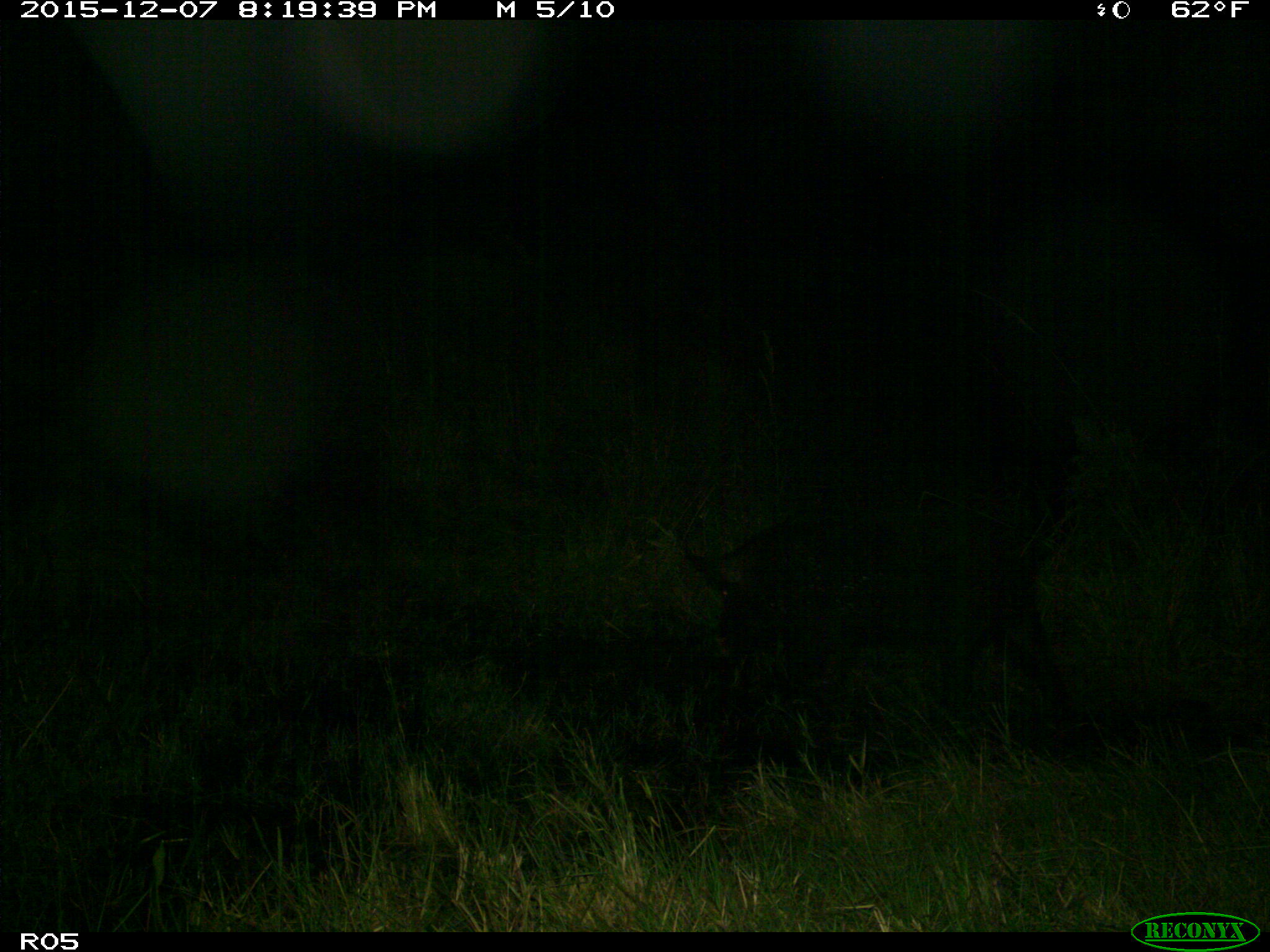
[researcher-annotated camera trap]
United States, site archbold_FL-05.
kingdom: Animalia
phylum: Chordata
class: Mammalia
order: Artiodactyla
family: Suidae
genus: Sus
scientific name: Sus scrofa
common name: wild boar